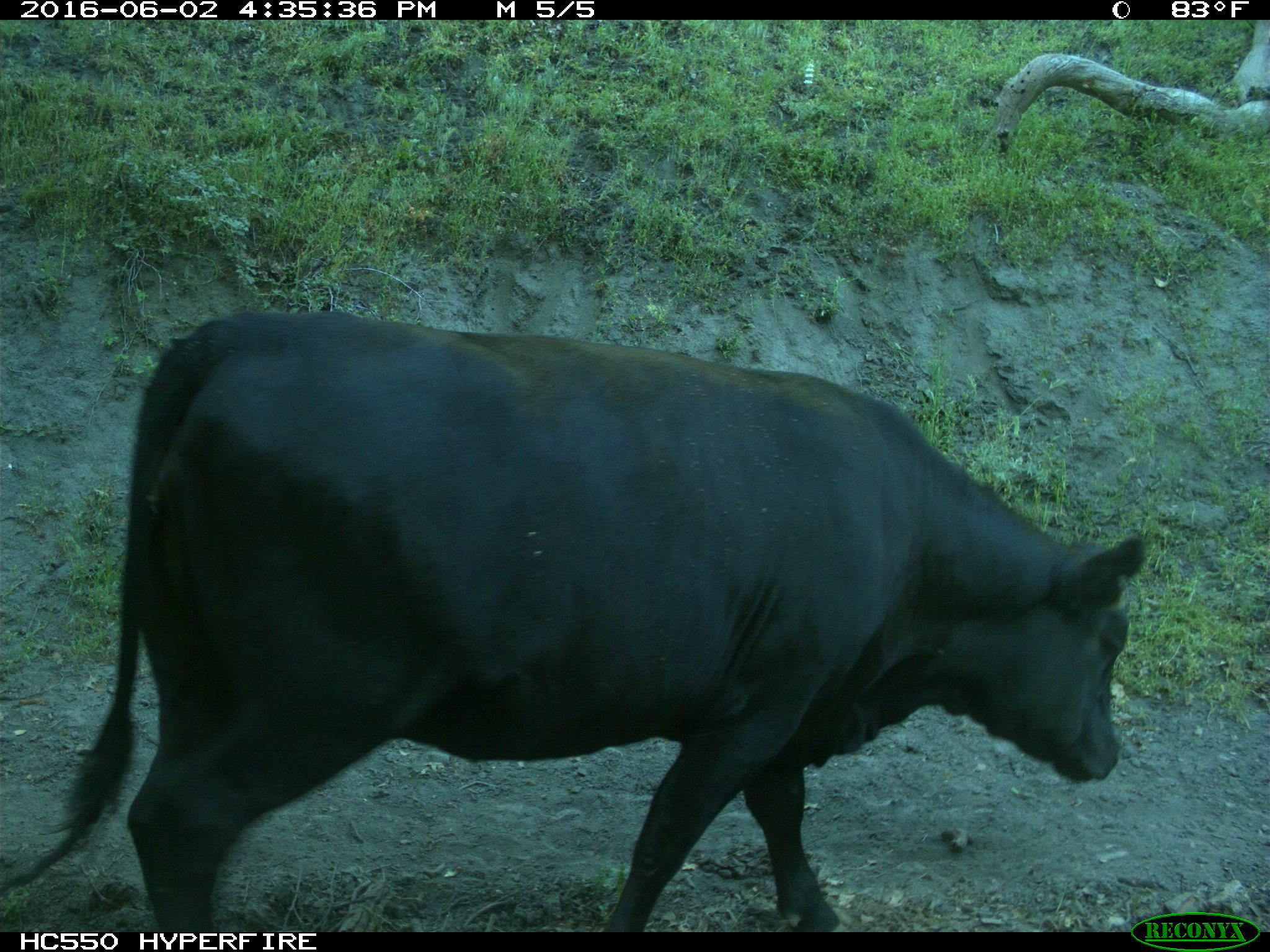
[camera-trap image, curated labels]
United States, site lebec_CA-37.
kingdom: Animalia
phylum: Chordata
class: Mammalia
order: Artiodactyla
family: Bovidae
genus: Bos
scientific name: Bos taurus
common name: domestic cow